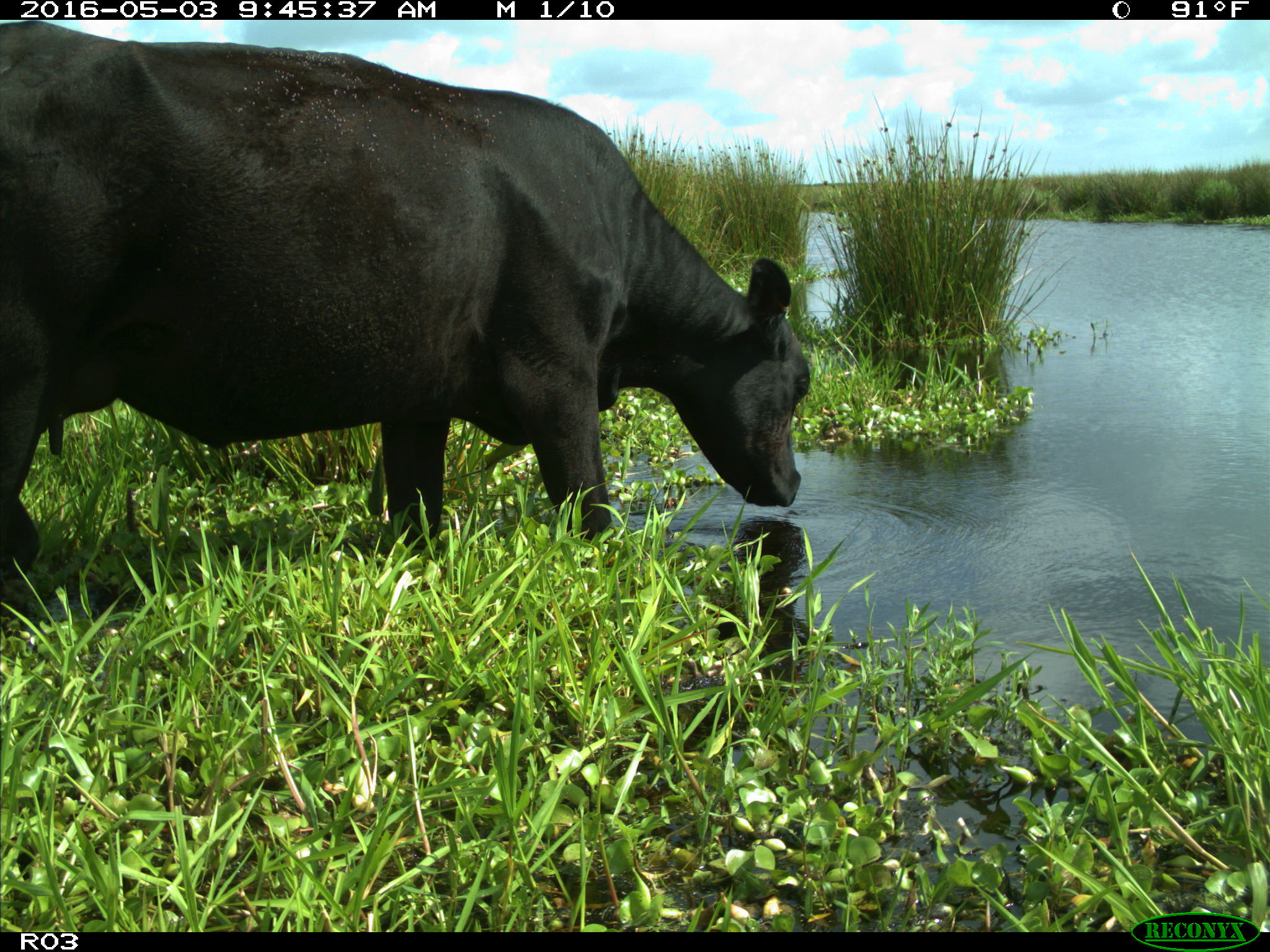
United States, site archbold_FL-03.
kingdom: Animalia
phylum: Chordata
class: Mammalia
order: Artiodactyla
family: Bovidae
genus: Bos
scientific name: Bos taurus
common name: domestic cow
Bos taurus (domestic cow).